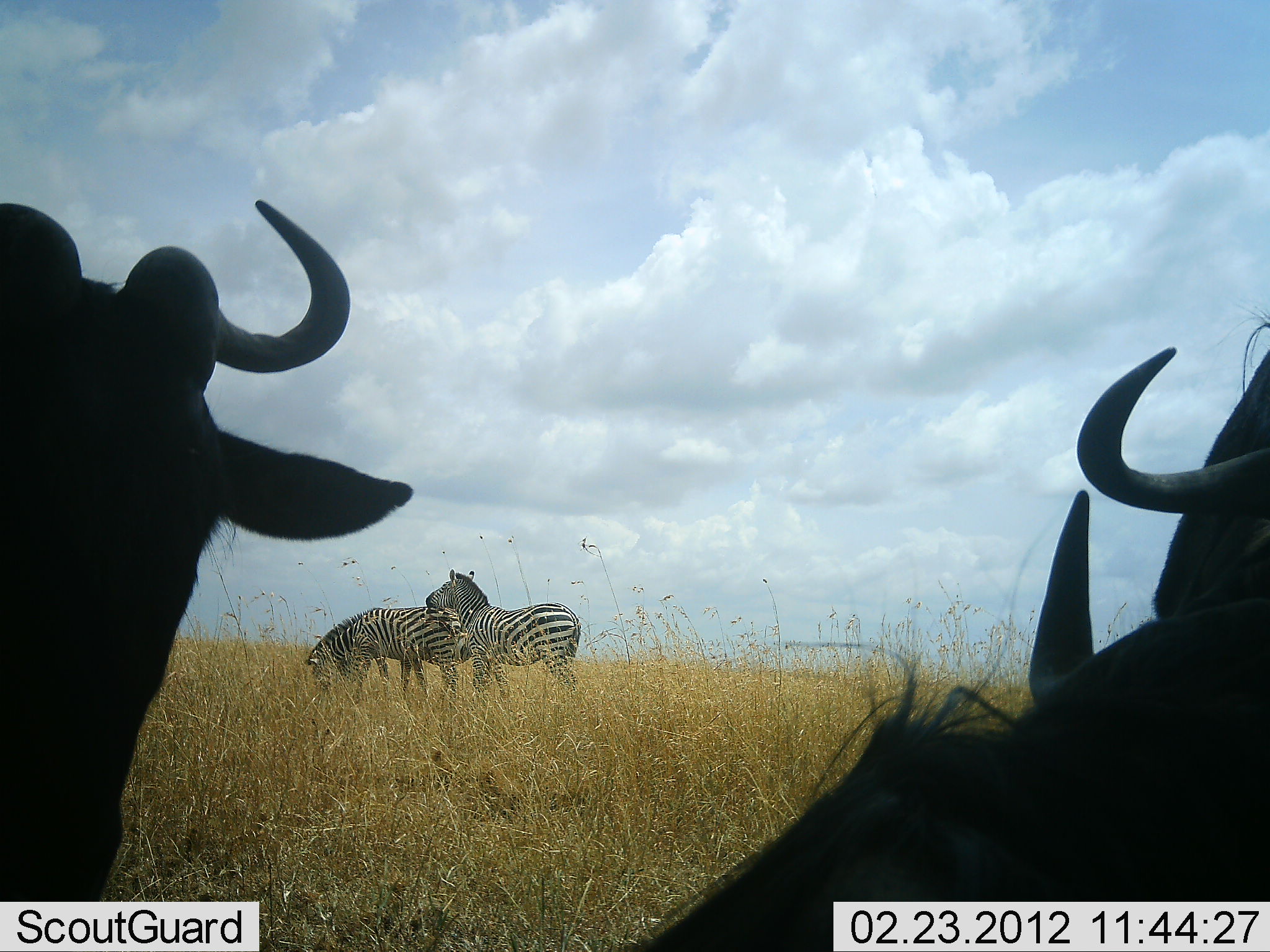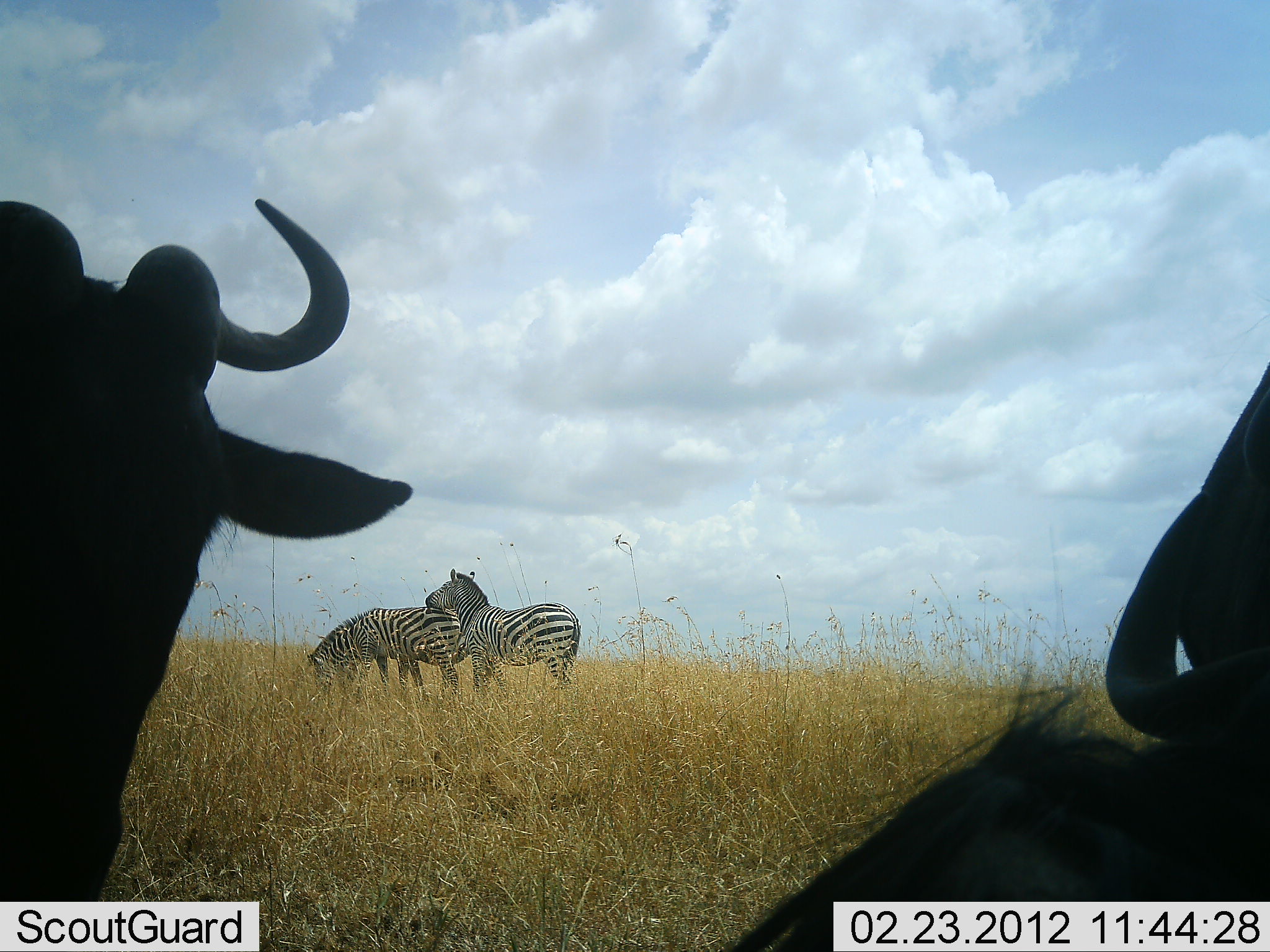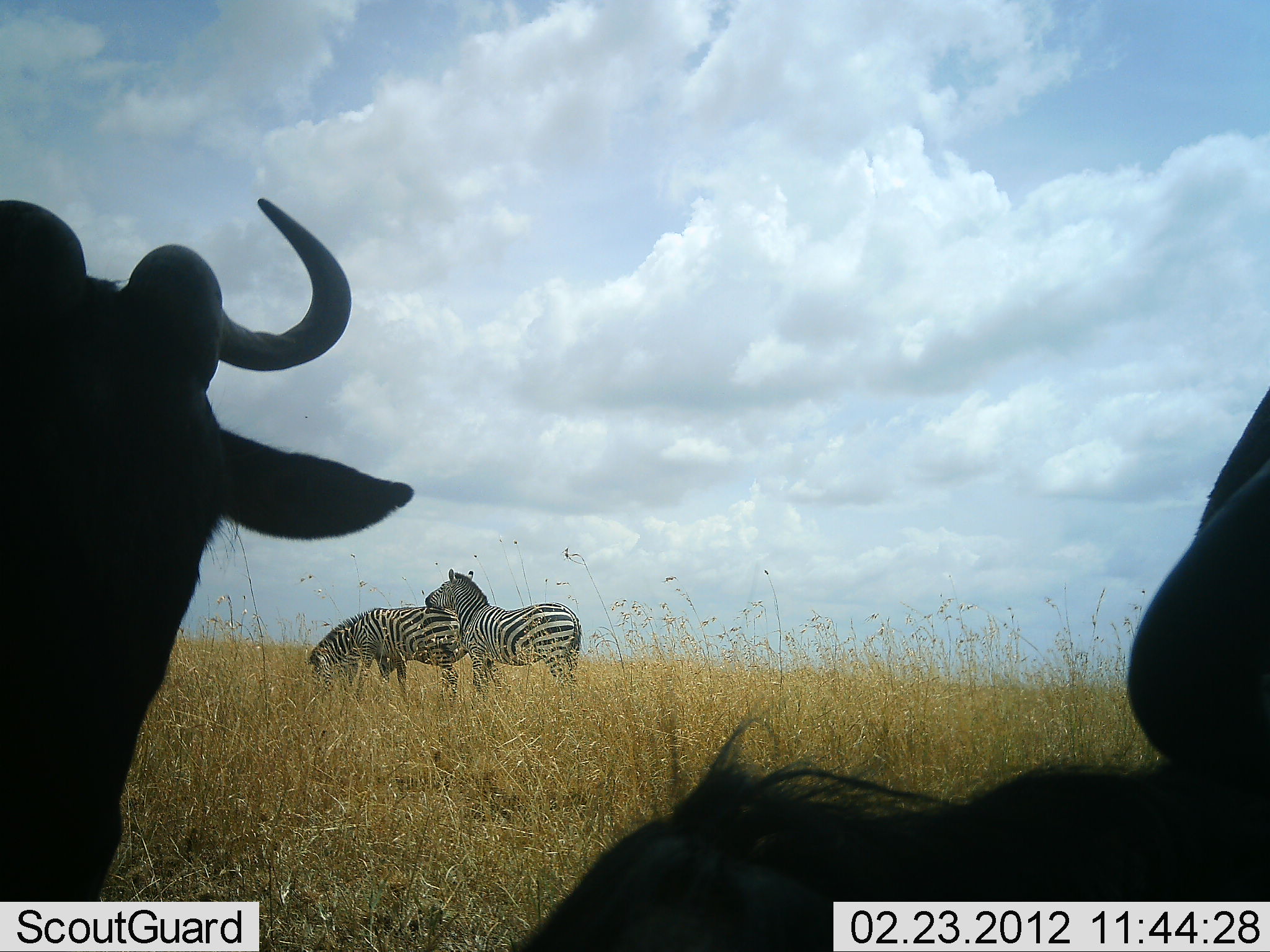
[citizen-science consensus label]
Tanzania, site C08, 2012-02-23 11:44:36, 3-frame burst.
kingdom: Animalia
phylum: Chordata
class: Mammalia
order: Artiodactyla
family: Bovidae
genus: Connochaetes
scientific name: Connochaetes taurinus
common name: blue wildebeest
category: wildebeest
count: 3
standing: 75%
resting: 50%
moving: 6%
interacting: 0%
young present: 0%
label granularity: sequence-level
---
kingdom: Animalia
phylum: Chordata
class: Mammalia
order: Perissodactyla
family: Equidae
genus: Equus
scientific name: Equus quagga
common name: plains zebra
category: zebra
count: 2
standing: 82%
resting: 0%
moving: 0%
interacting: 24%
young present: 0%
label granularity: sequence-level